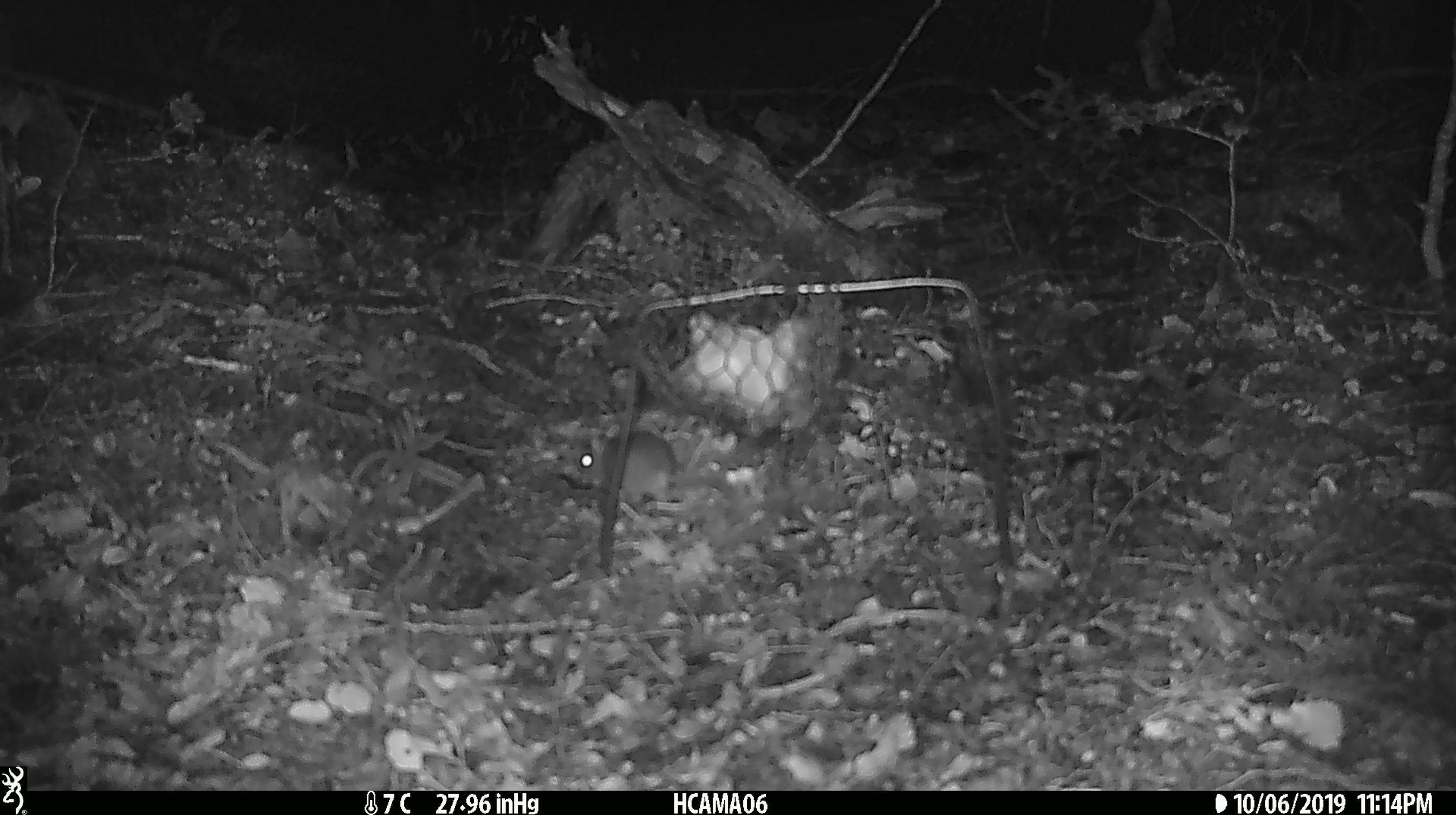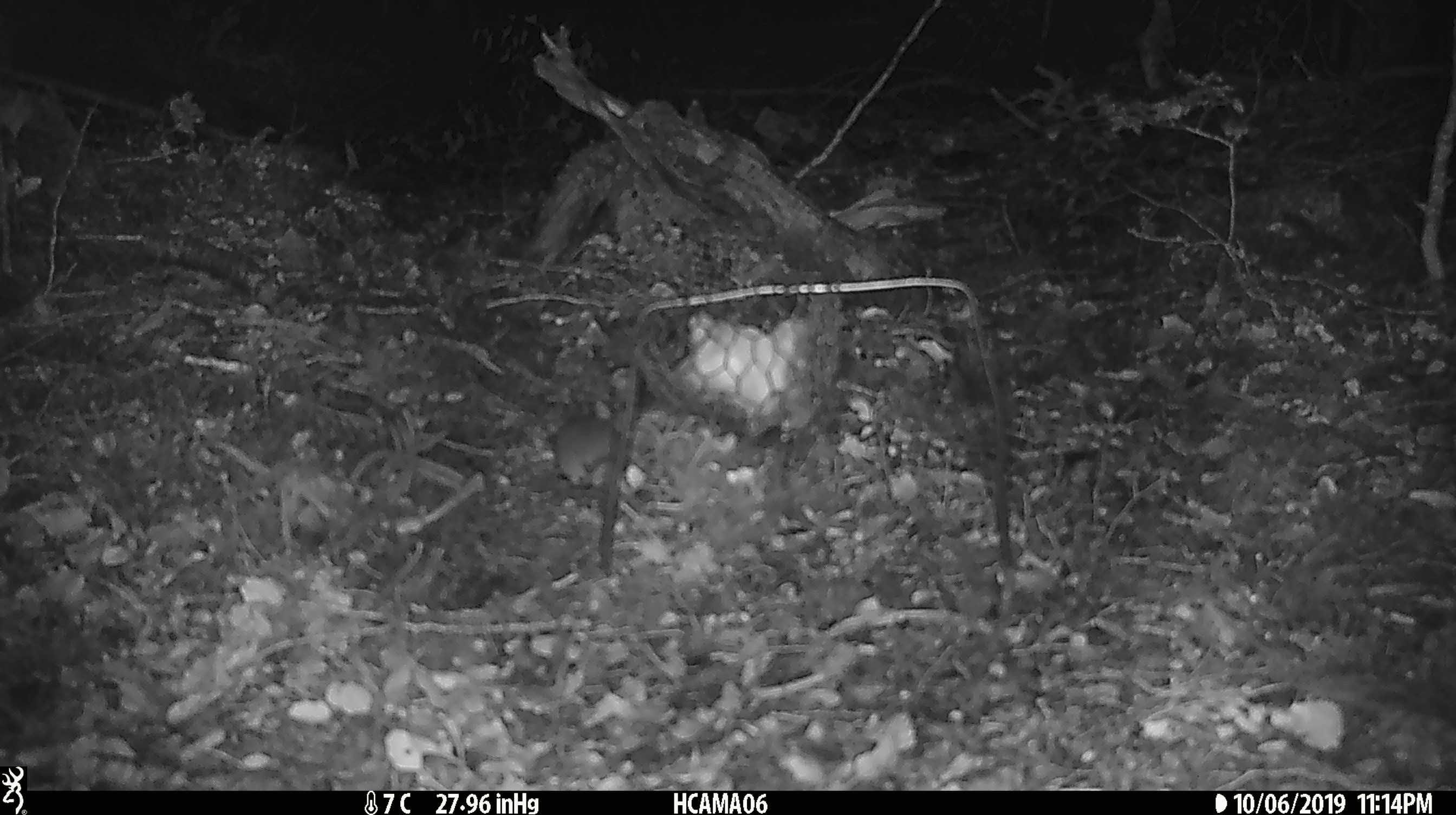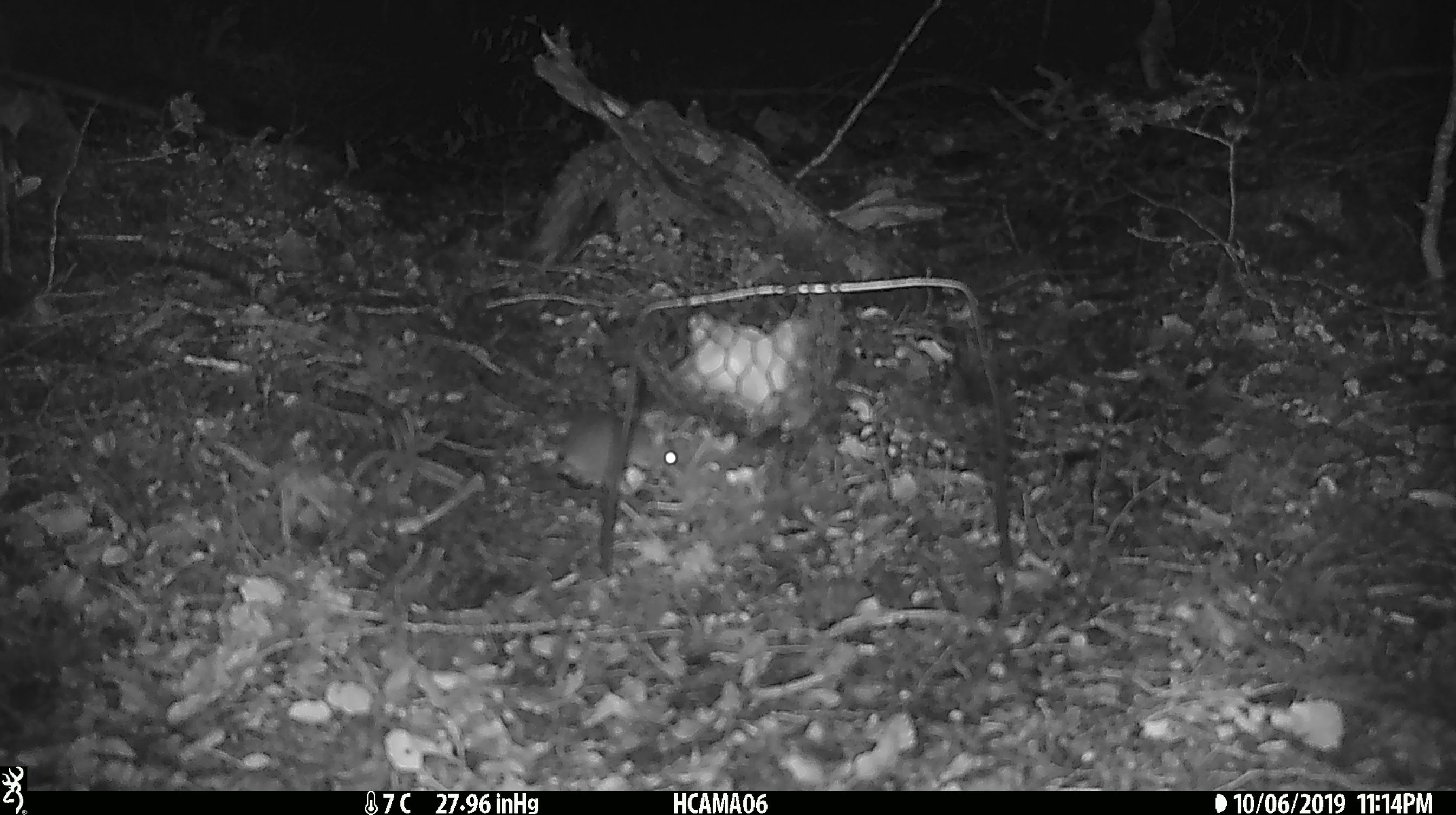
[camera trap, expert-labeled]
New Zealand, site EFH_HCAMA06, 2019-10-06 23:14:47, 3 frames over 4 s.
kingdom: Animalia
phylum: Chordata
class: Mammalia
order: Rodentia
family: Muridae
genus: Mus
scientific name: Mus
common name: mouse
Mouse (Mus).